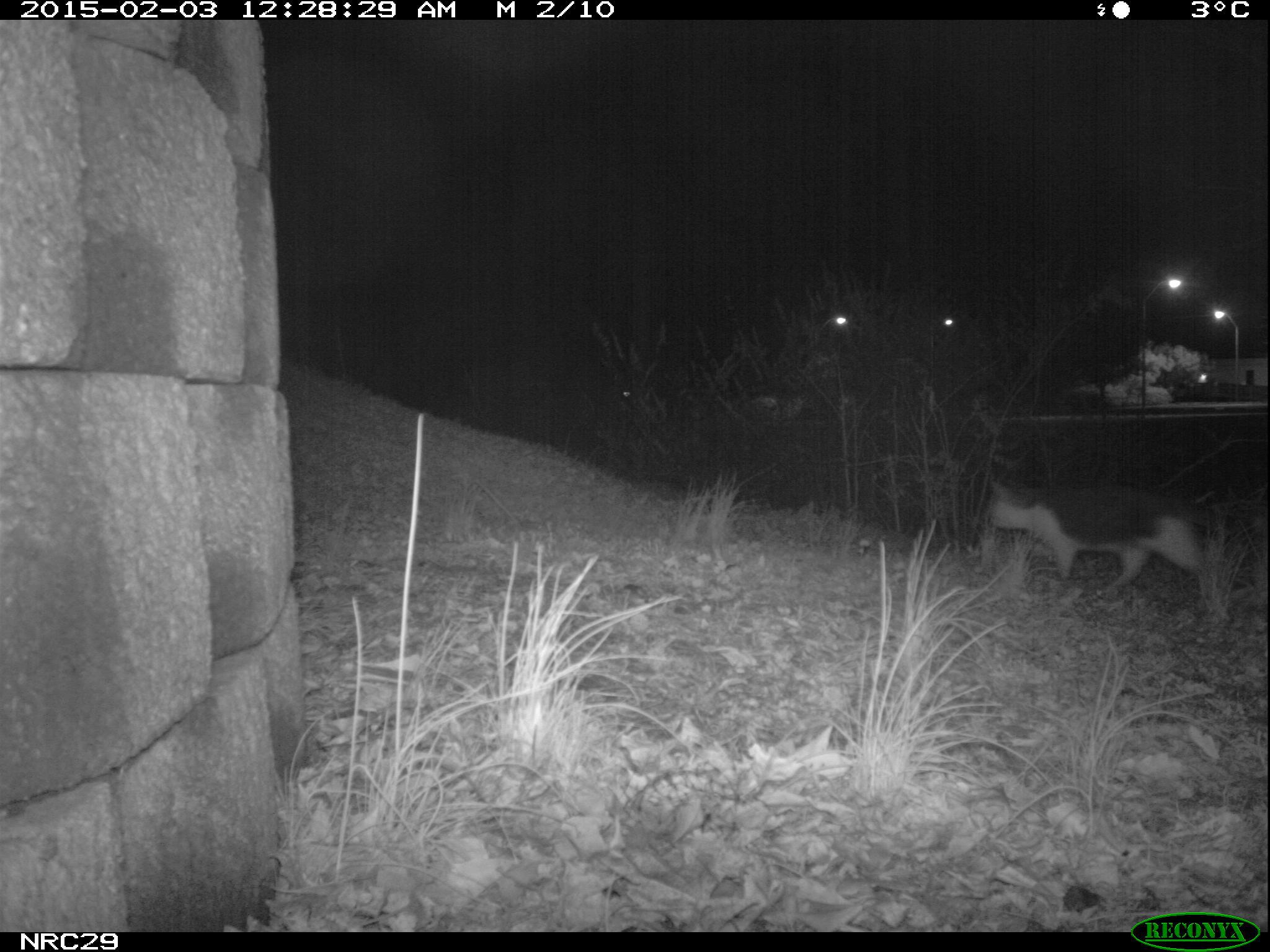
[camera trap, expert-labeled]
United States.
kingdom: Animalia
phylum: Chordata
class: Mammalia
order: Carnivora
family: Felidae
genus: Felis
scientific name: Felis catus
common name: domestic cat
Domestic Cat (Felis catus).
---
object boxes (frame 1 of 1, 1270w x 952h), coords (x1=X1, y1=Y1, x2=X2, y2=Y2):
Domestic Cat: (x1=984, y1=467, x2=1230, y2=620)